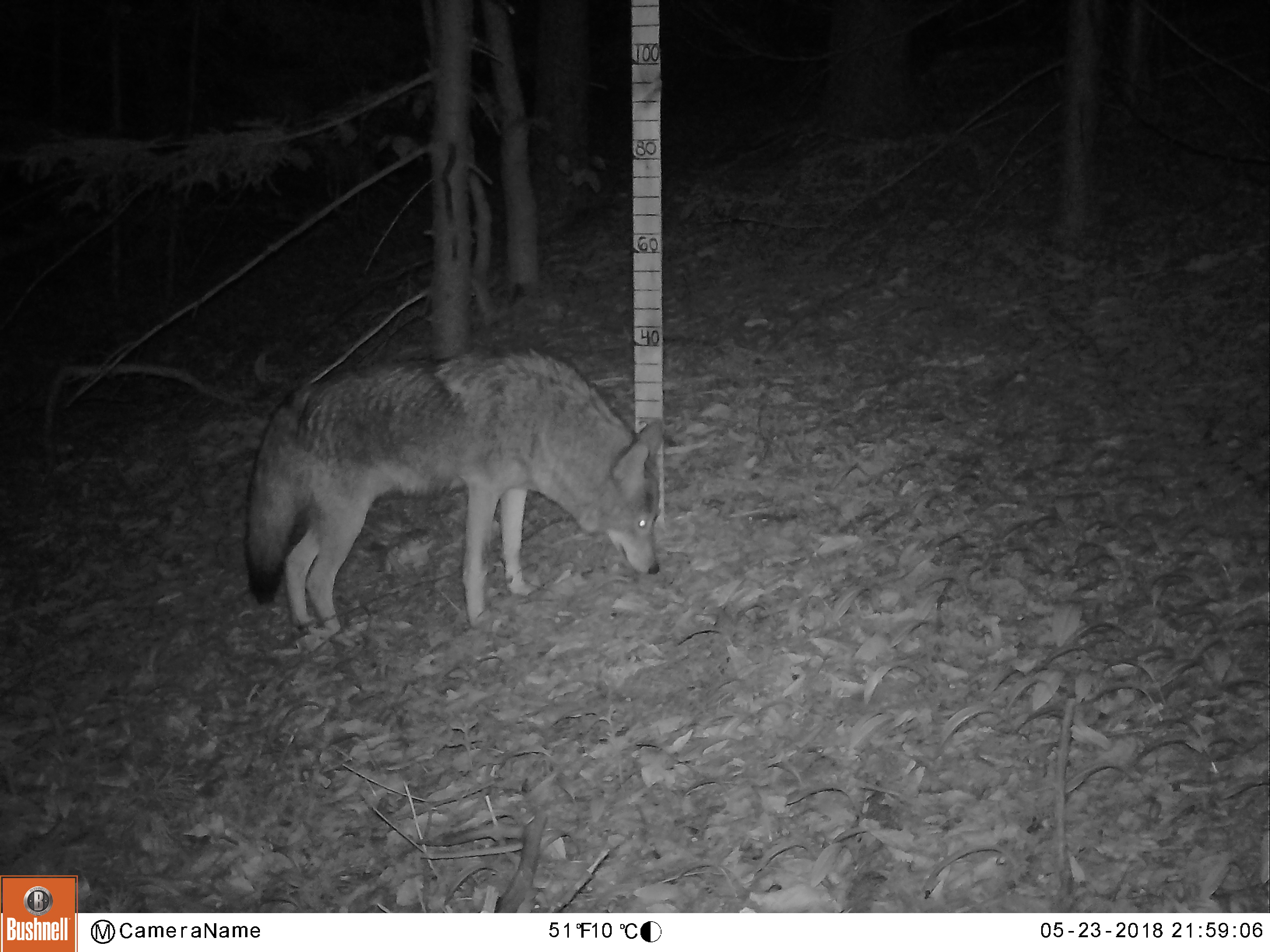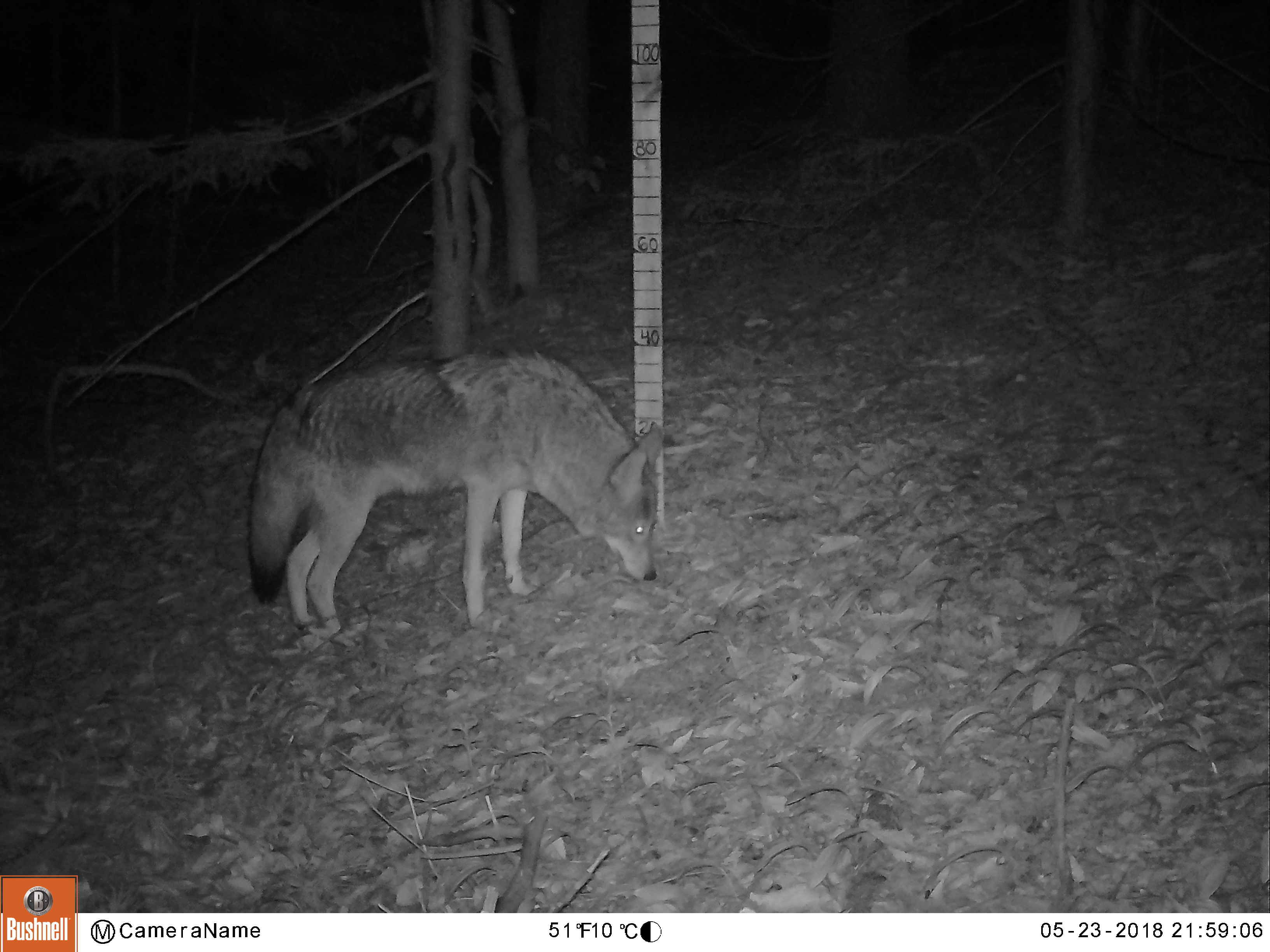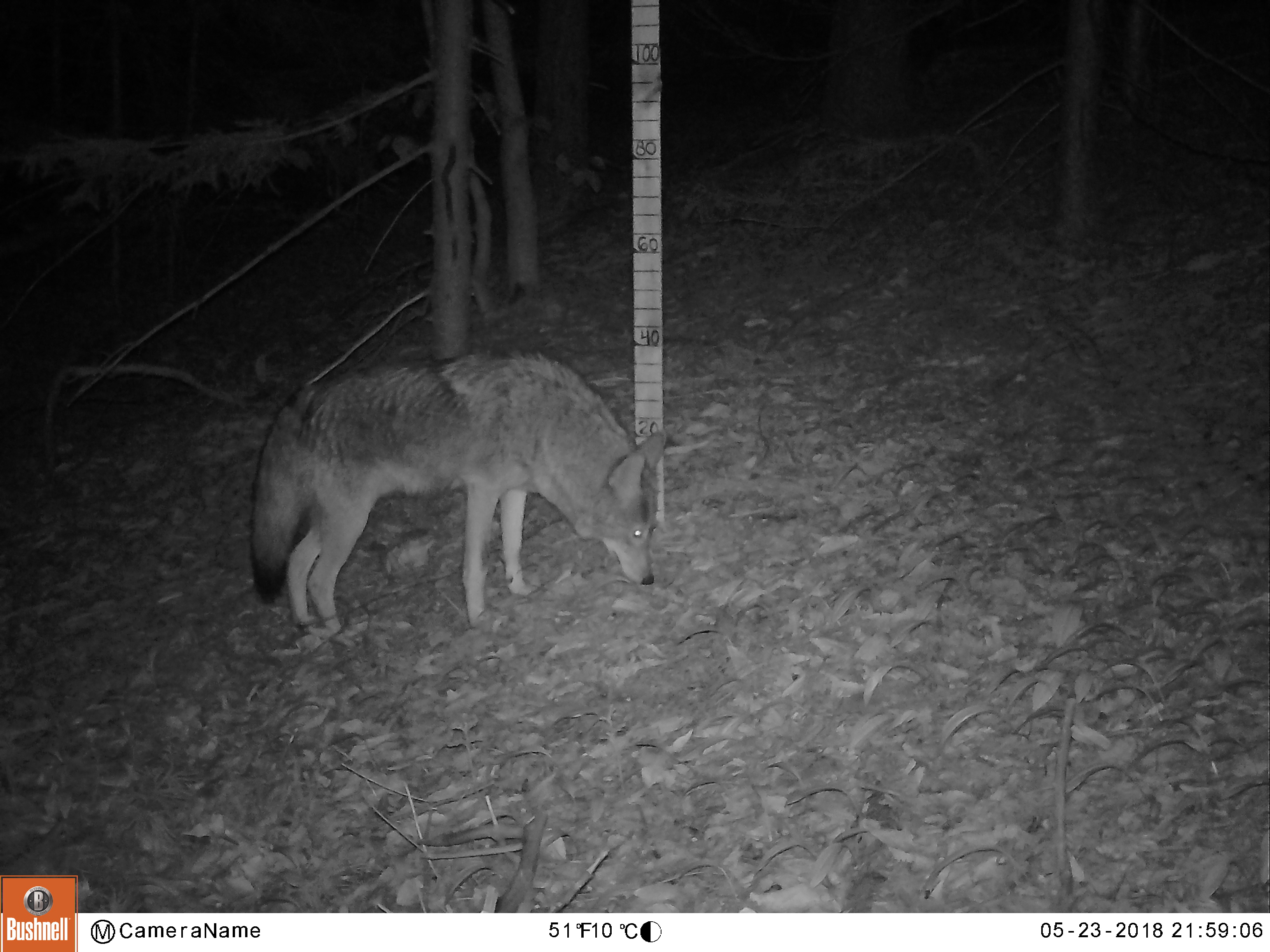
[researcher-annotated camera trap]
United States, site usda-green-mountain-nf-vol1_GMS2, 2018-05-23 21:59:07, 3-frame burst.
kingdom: Animalia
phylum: Chordata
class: Mammalia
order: Carnivora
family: Canidae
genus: Canis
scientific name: Canis latrans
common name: coyote